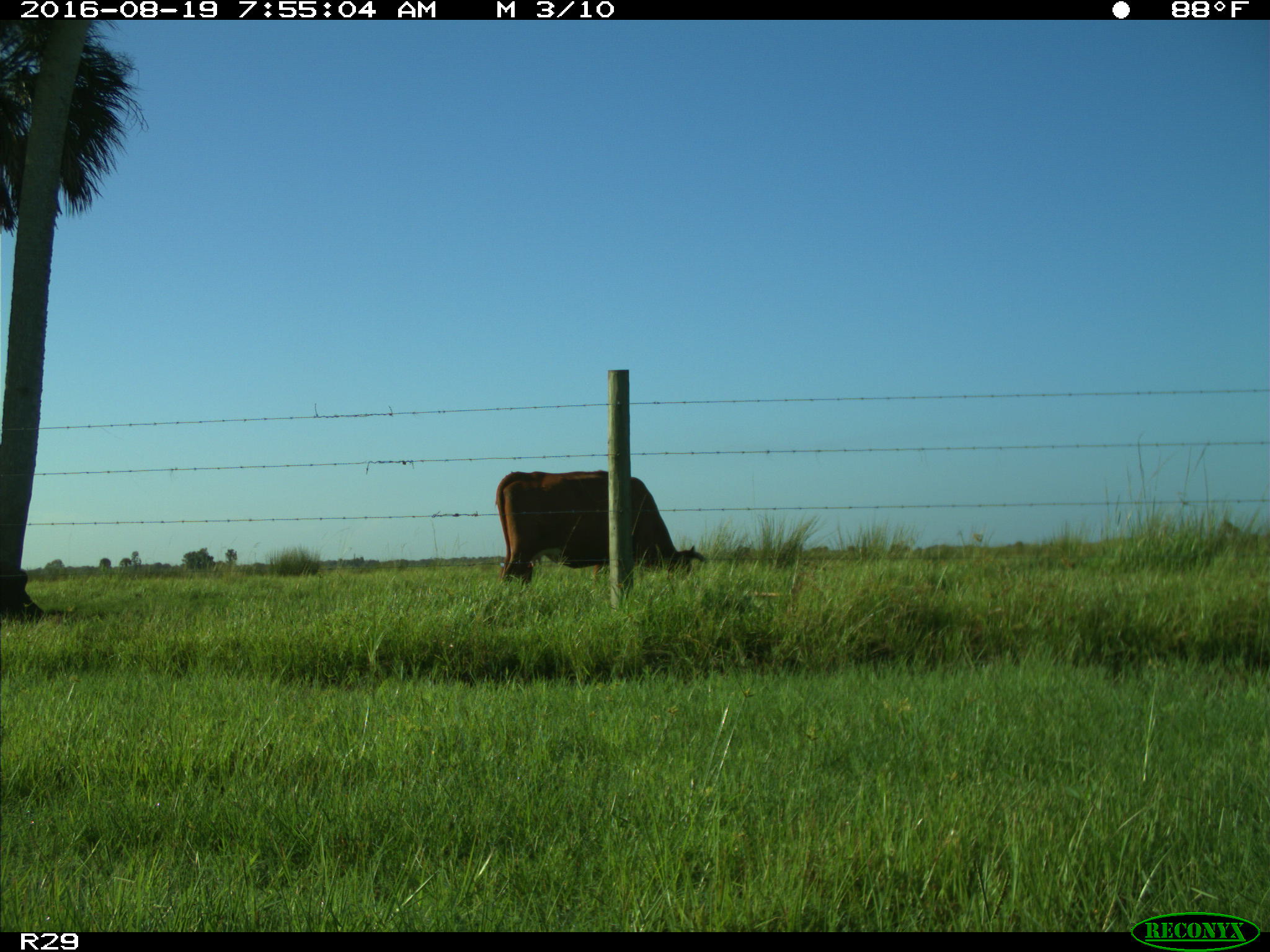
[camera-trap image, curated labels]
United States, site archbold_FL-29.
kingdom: Animalia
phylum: Chordata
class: Mammalia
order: Artiodactyla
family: Bovidae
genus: Bos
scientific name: Bos taurus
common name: domestic cow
Bos taurus (domestic cow).